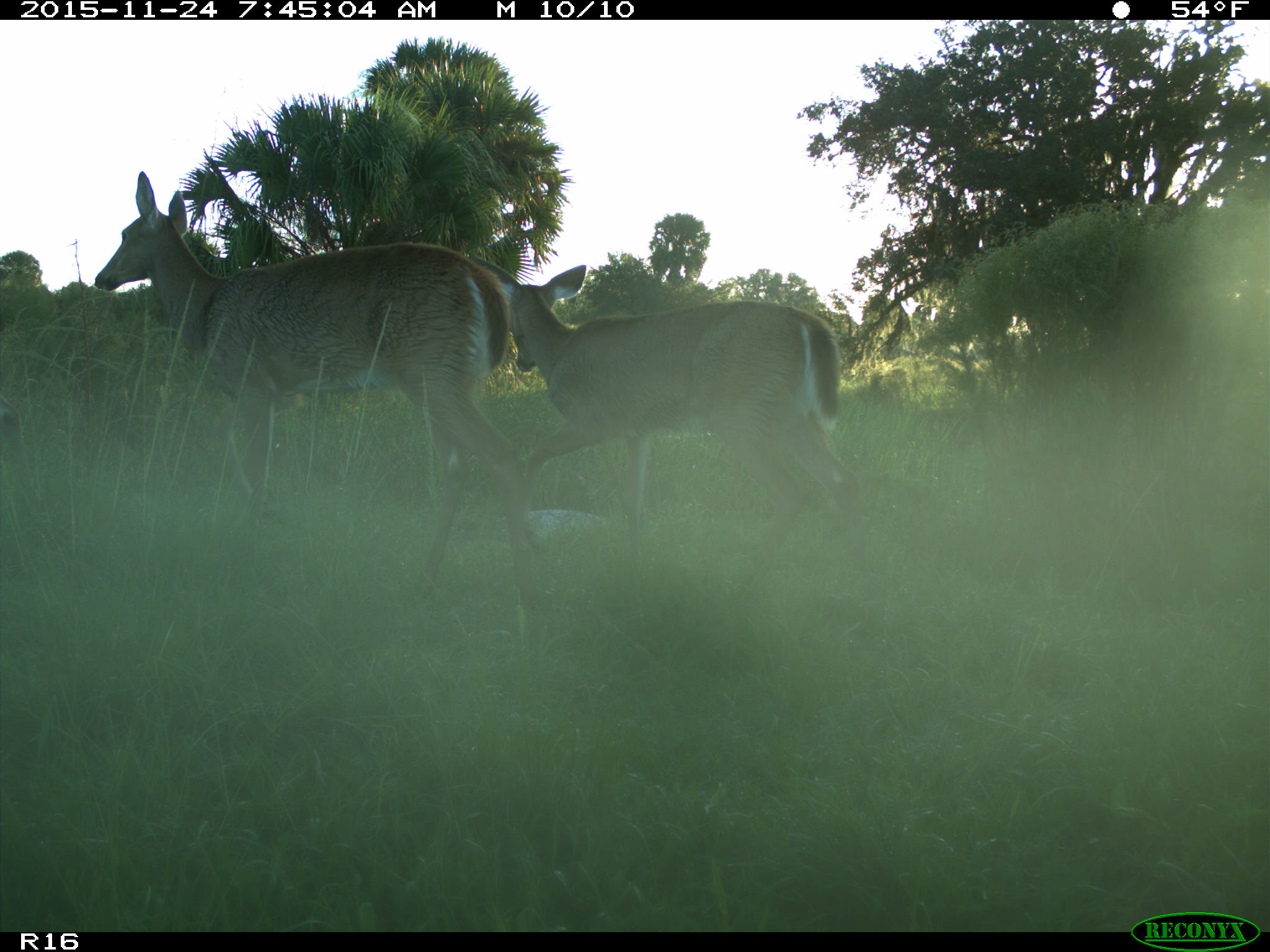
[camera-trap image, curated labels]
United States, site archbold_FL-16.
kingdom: Animalia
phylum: Chordata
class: Mammalia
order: Artiodactyla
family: Cervidae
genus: Odocoileus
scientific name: Odocoileus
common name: deer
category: unidentified deer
Unidentified deer (deer) (Odocoileus).